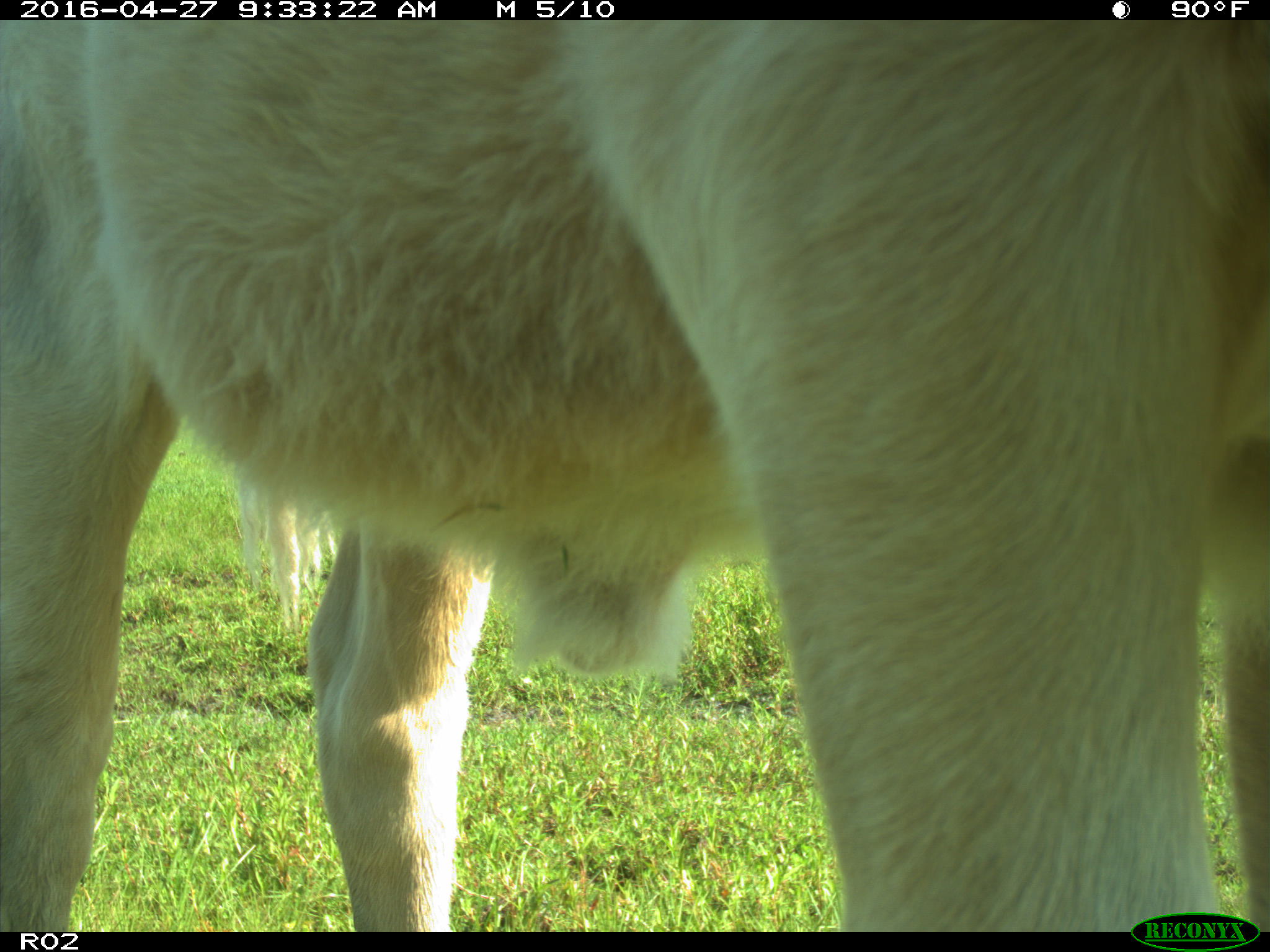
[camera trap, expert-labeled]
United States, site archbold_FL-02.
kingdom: Animalia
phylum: Chordata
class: Mammalia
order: Artiodactyla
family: Bovidae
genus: Bos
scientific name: Bos taurus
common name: domestic cow